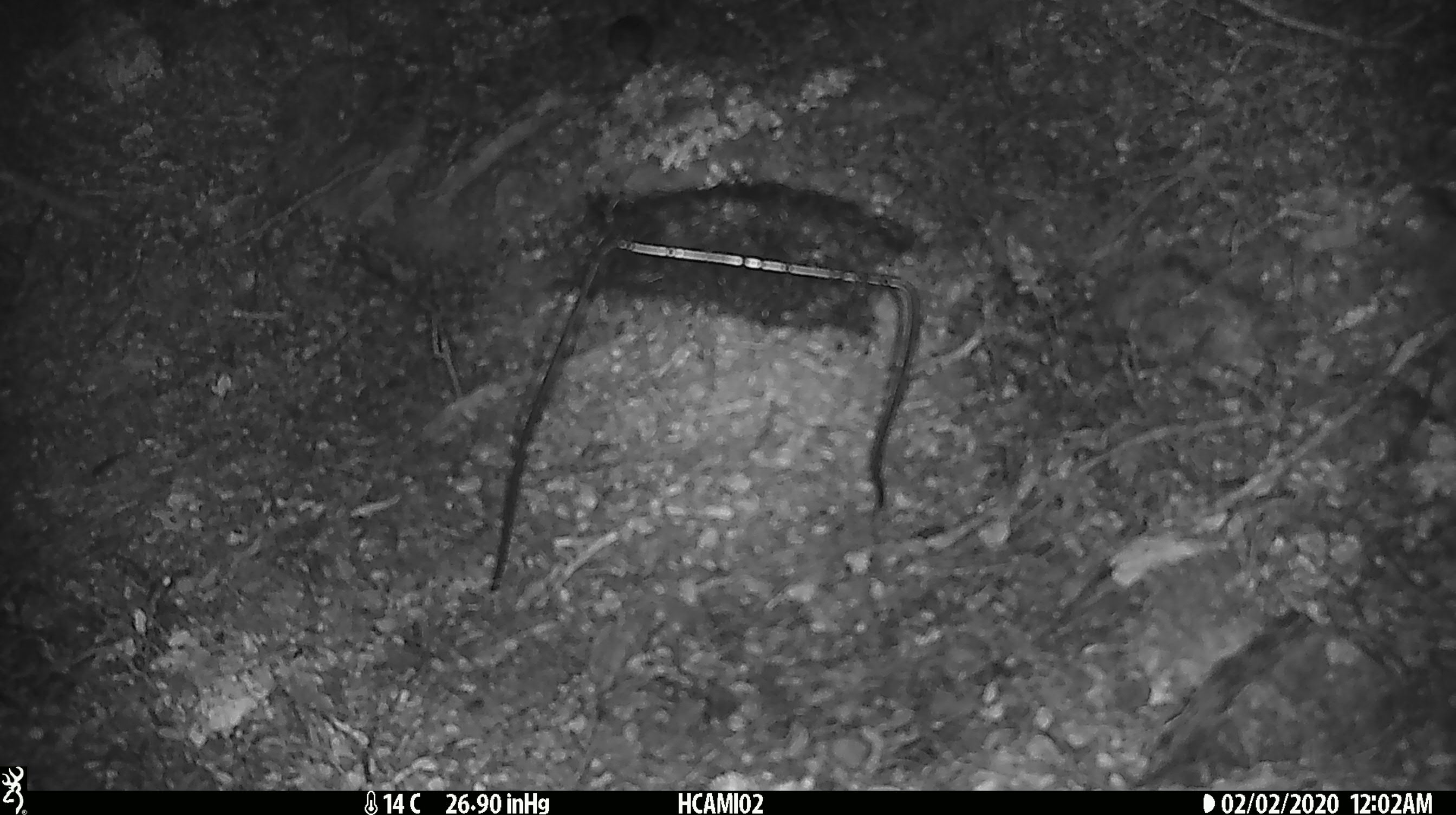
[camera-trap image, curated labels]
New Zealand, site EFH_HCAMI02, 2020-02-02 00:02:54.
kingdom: Animalia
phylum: Chordata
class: Mammalia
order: Rodentia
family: Muridae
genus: Mus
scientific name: Mus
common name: mouse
Mouse (Mus).